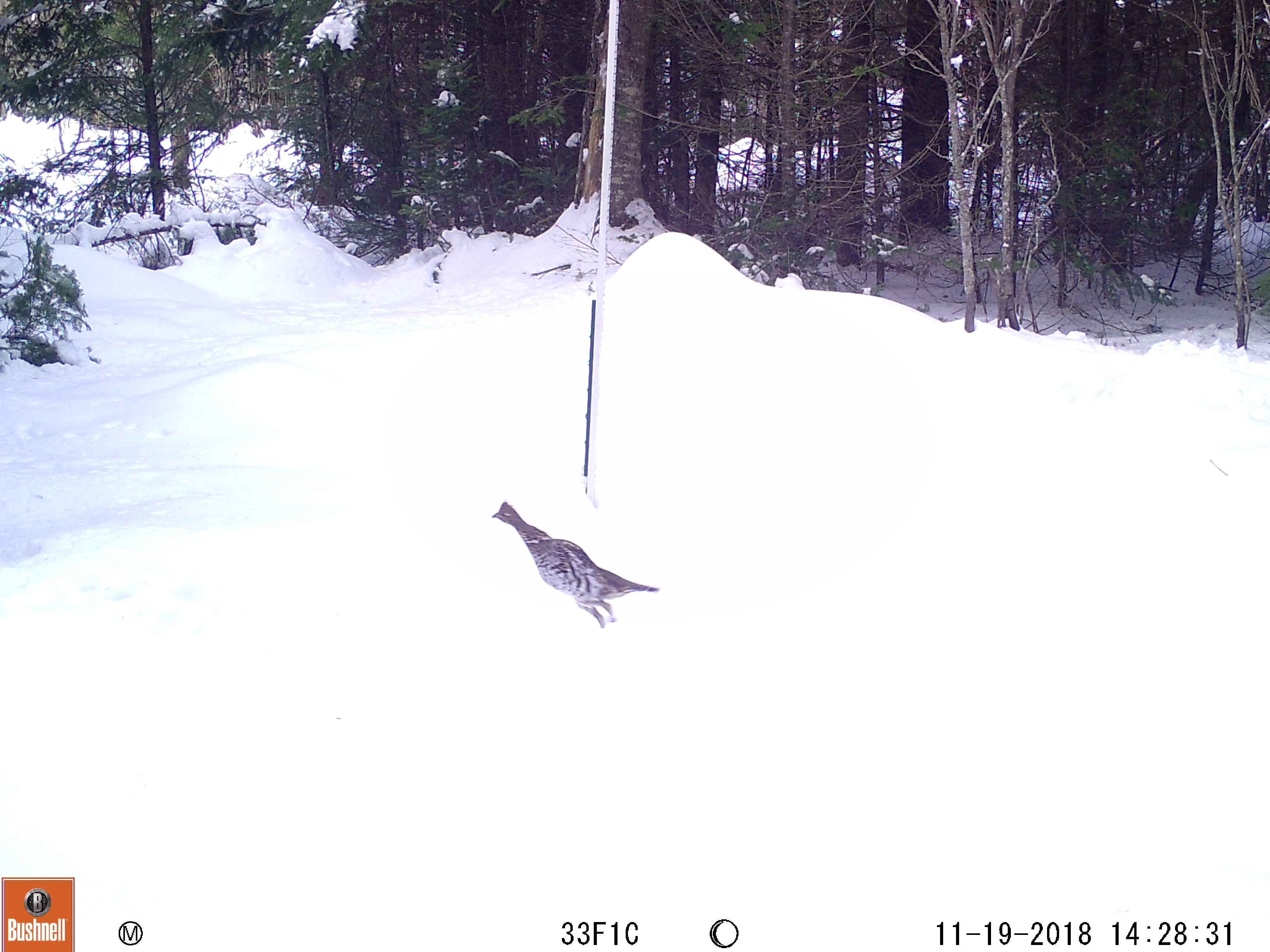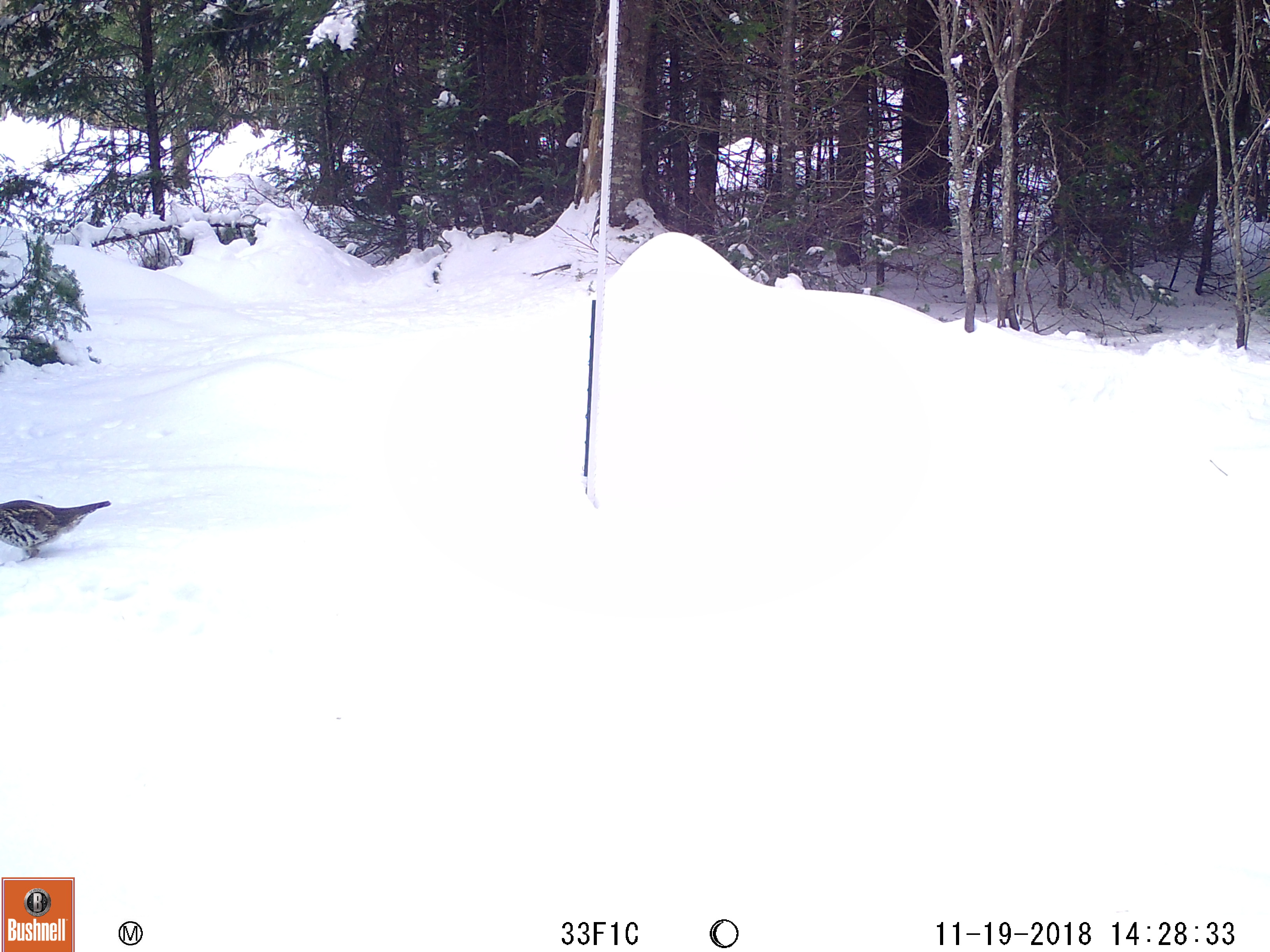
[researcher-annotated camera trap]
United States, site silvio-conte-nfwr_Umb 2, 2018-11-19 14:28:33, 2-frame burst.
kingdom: Animalia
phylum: Chordata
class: Aves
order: Galliformes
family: Phasianidae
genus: Bonasa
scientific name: Bonasa umbellus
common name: ruffed grouse